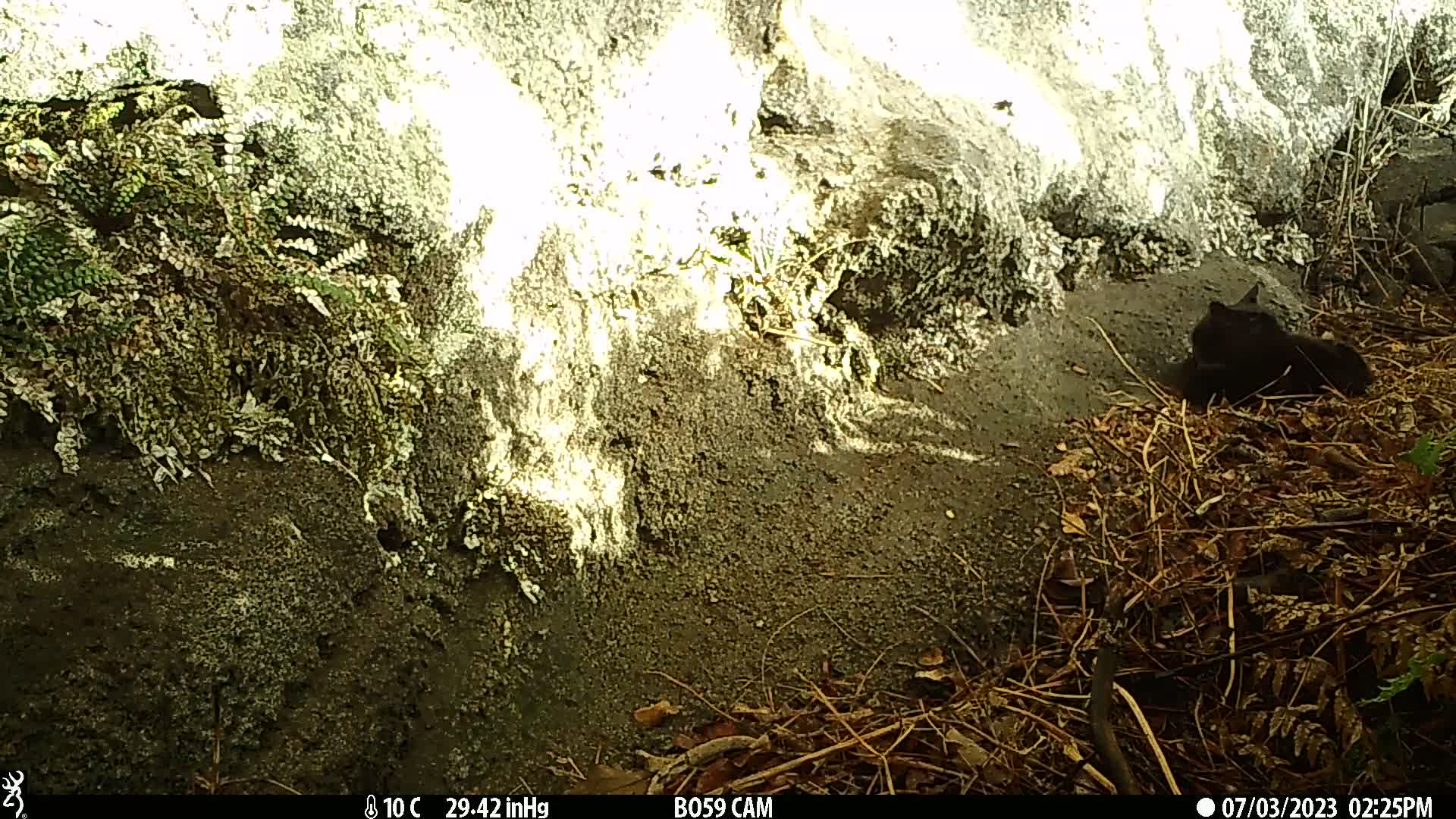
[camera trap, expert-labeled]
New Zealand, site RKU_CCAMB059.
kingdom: Animalia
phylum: Chordata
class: Mammalia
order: Carnivora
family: Felidae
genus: Felis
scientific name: Felis catus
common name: domestic cat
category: cat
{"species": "cat (domestic cat) (Felis catus)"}